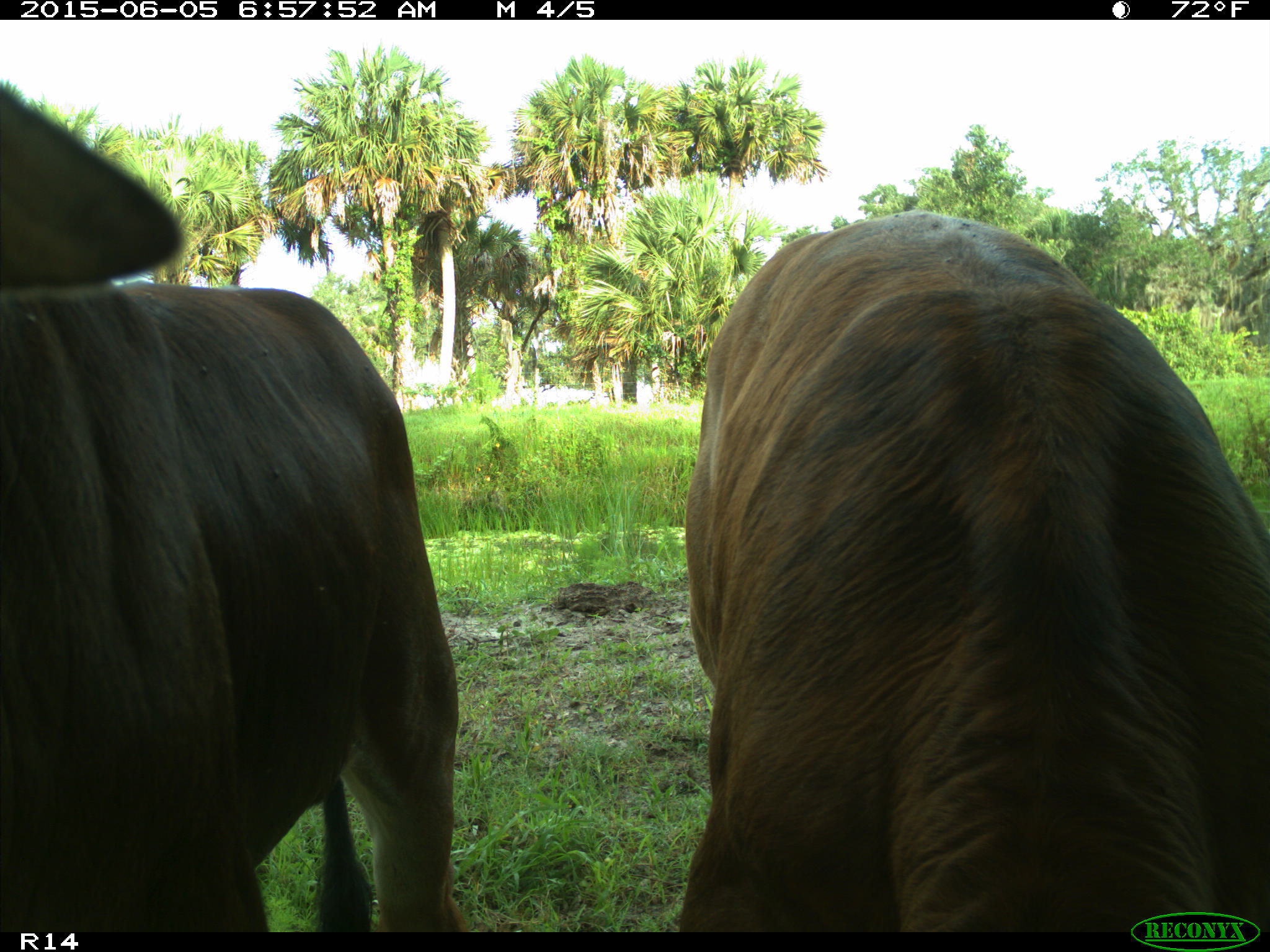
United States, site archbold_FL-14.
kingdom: Animalia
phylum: Chordata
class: Mammalia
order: Artiodactyla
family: Bovidae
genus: Bos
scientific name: Bos taurus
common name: domestic cow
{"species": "Bos taurus (domestic cow)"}